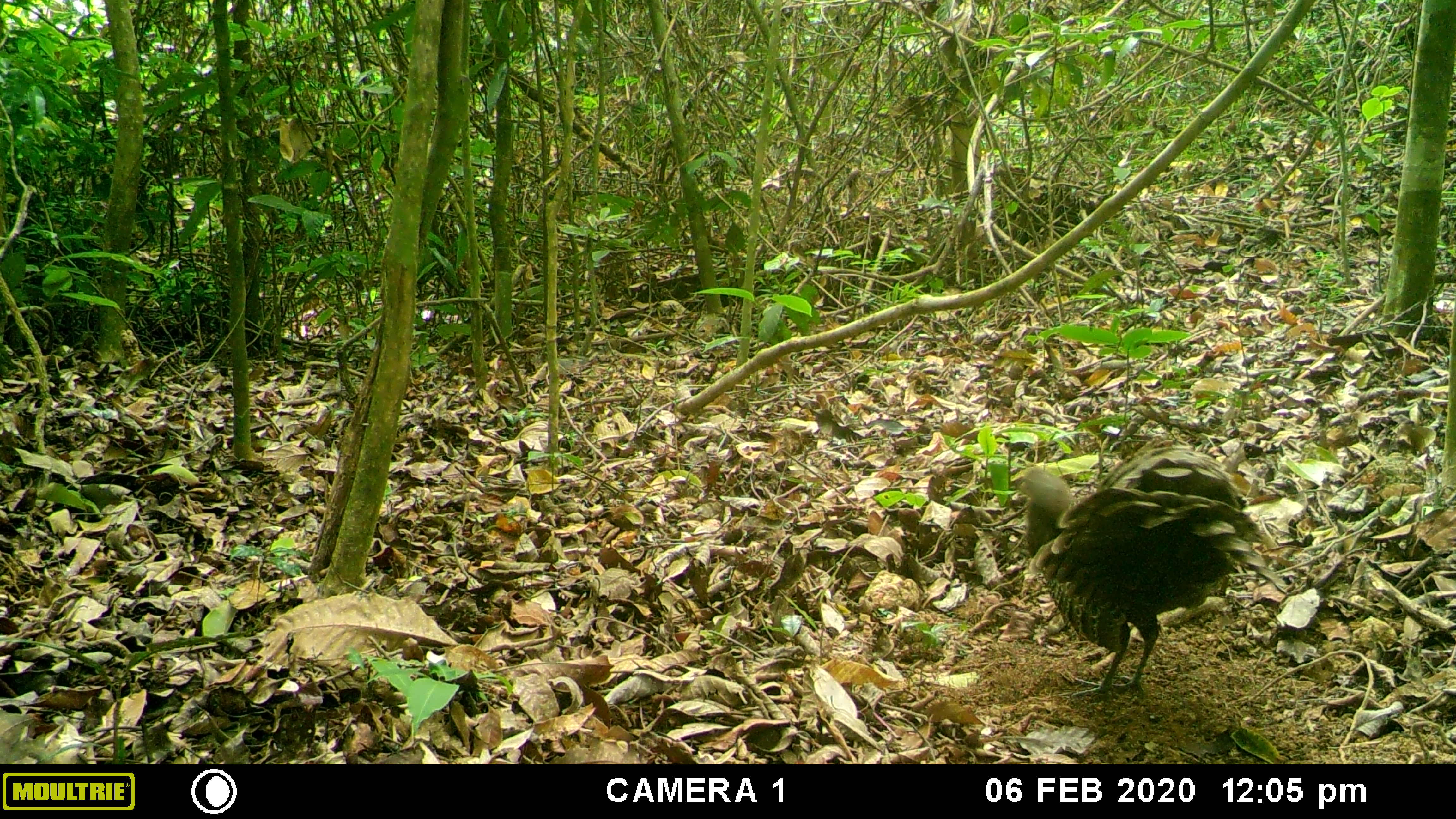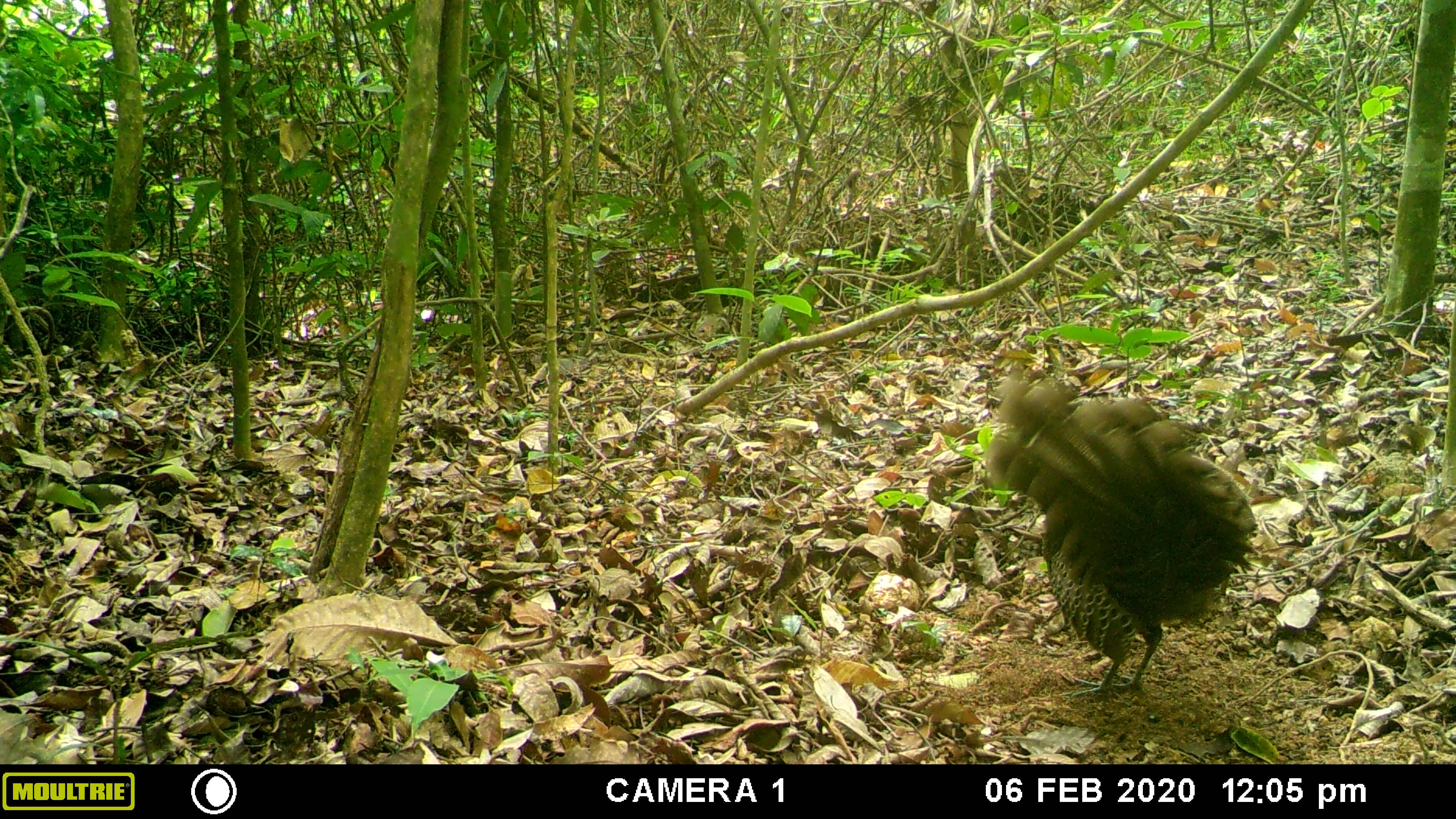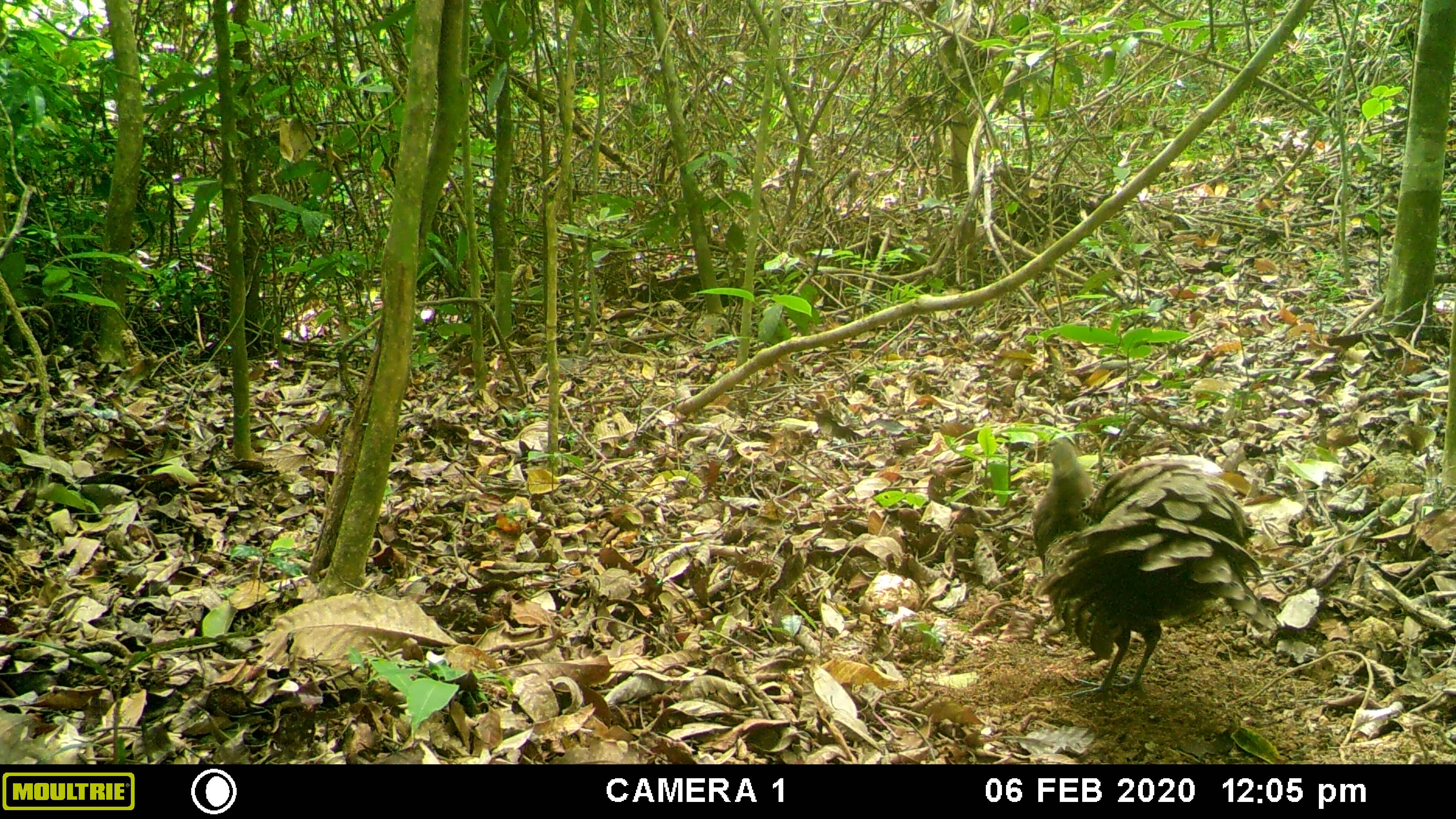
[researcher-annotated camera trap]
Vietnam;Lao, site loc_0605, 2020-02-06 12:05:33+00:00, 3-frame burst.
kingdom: Animalia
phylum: Chordata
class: Aves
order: Galliformes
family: Phasianidae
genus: Polyplectron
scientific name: Polyplectron bicalcaratum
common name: gray peacock-pheasant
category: grey peacock pheasant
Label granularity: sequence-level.